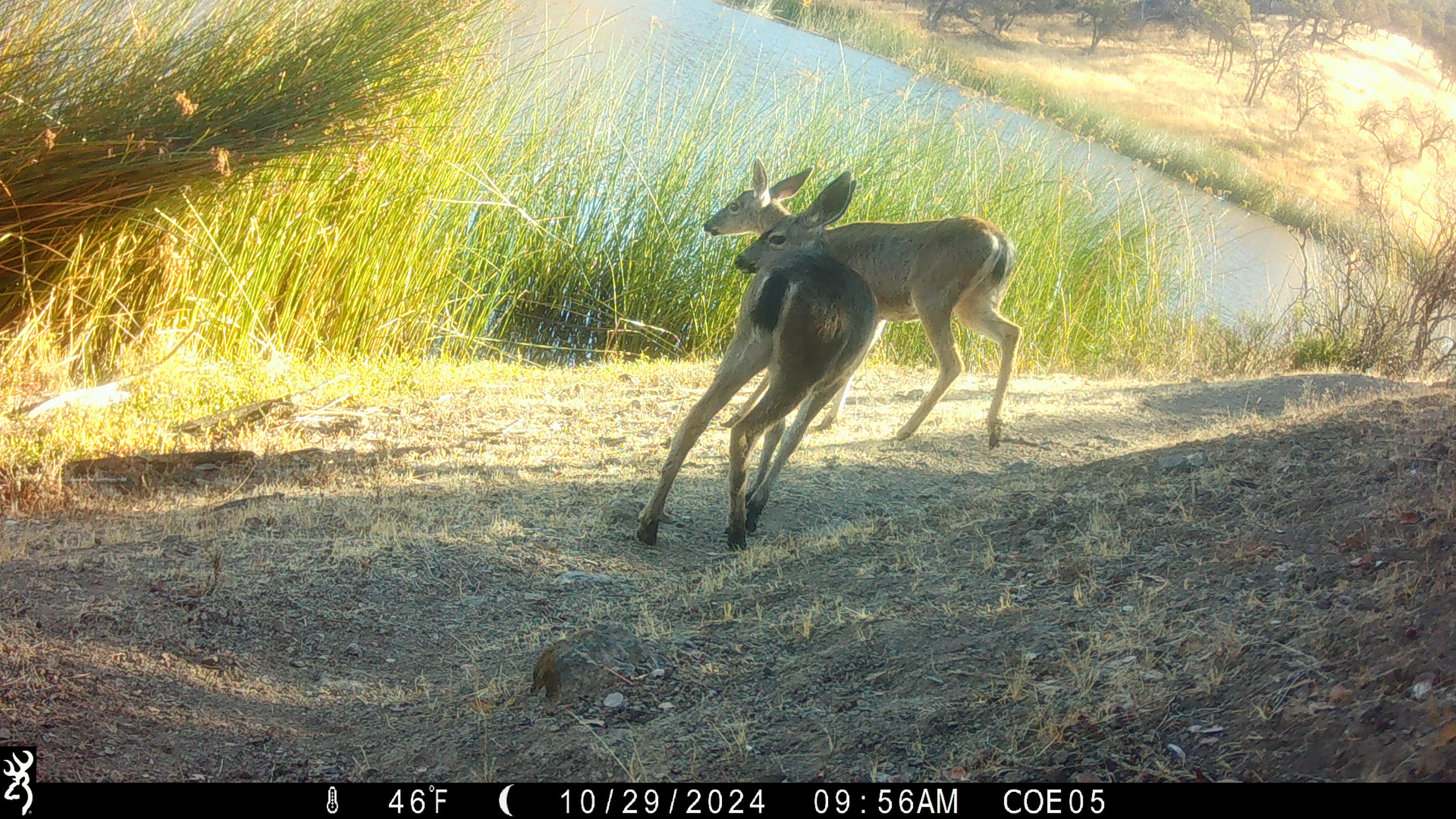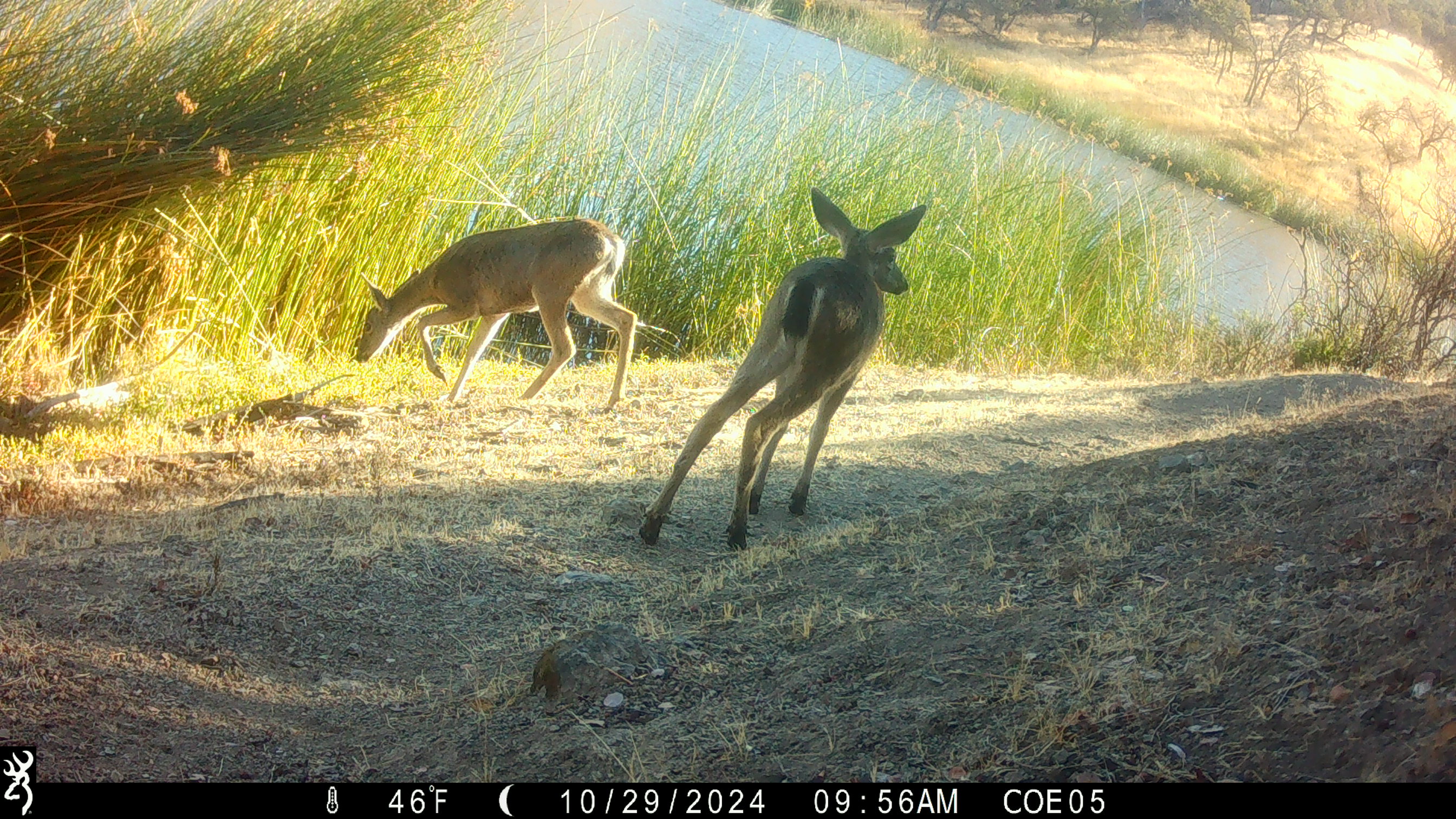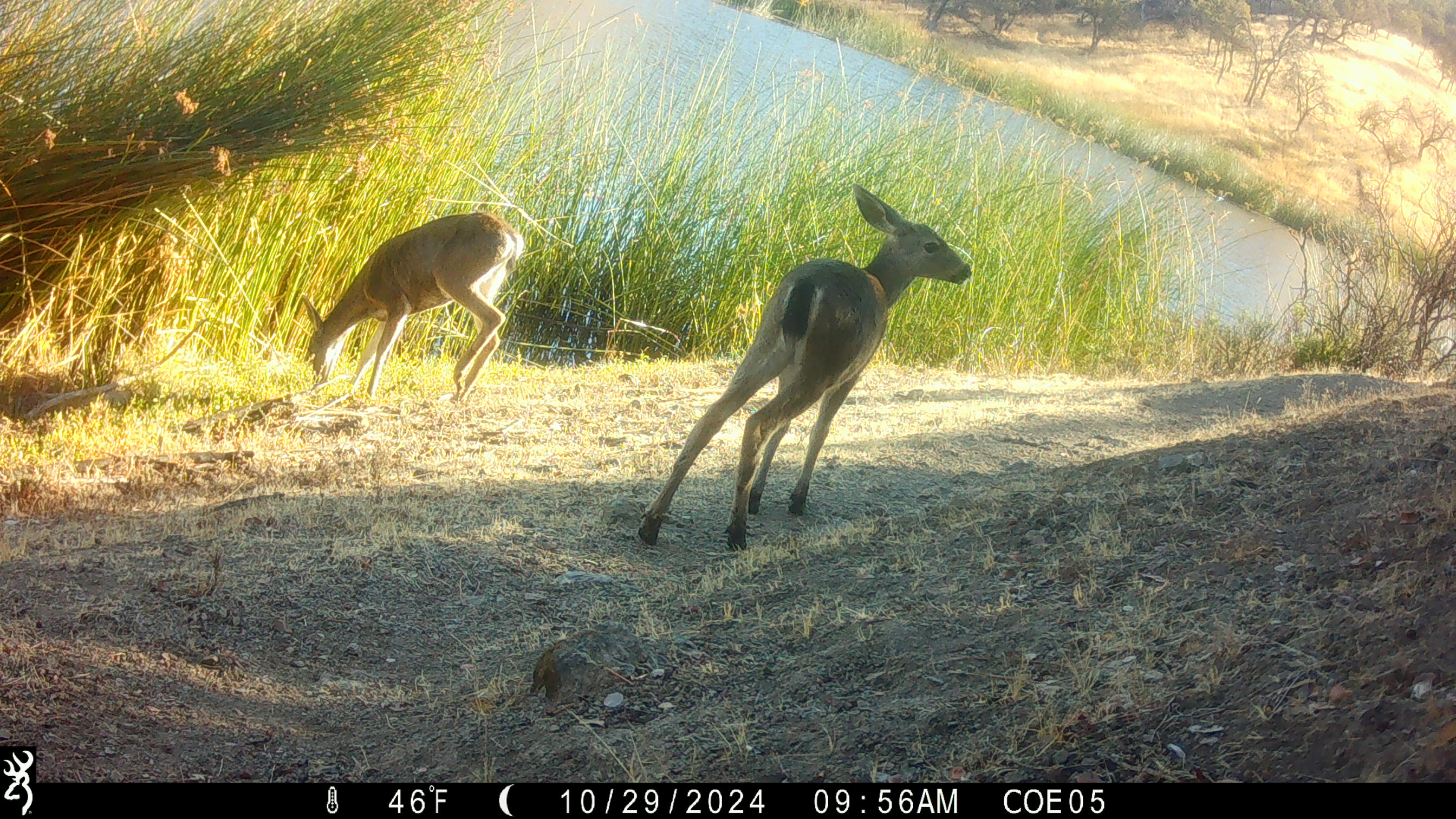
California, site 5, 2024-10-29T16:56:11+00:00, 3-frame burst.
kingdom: Animalia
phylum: Chordata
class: Mammalia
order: Artiodactyla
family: Cervidae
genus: Odocoileus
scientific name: Odocoileus hemionus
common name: mule deer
Mule deer (Odocoileus hemionus).